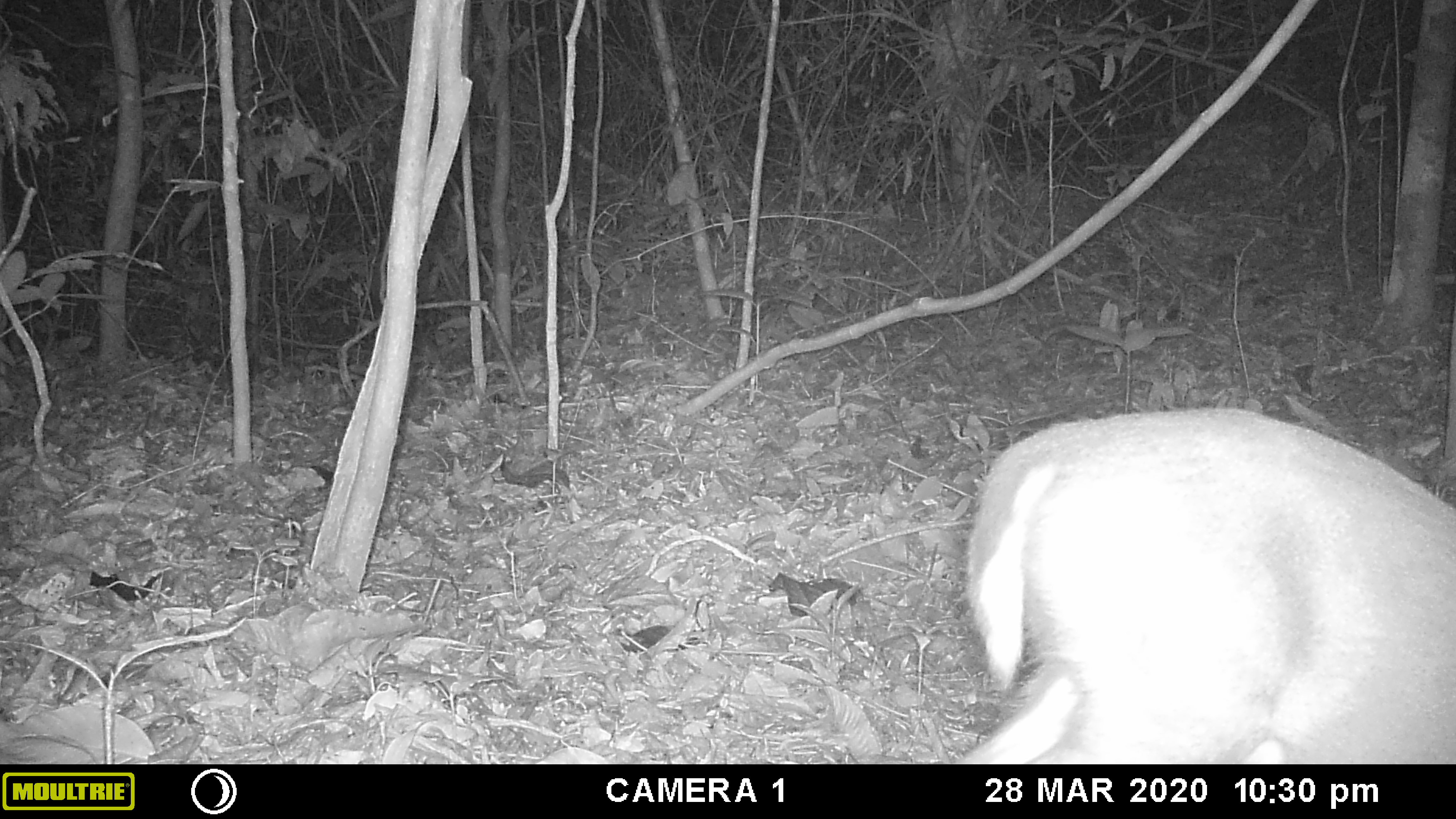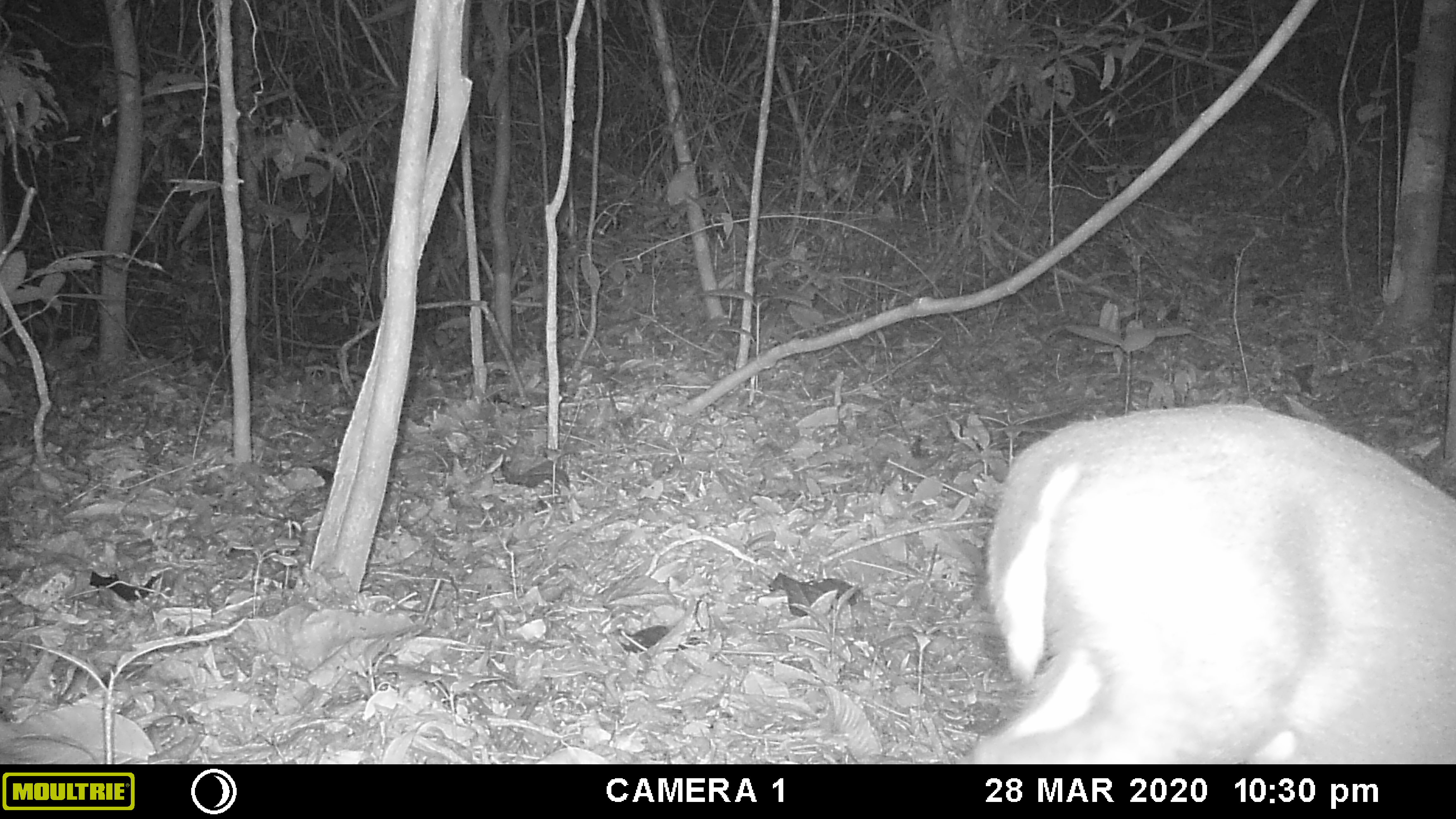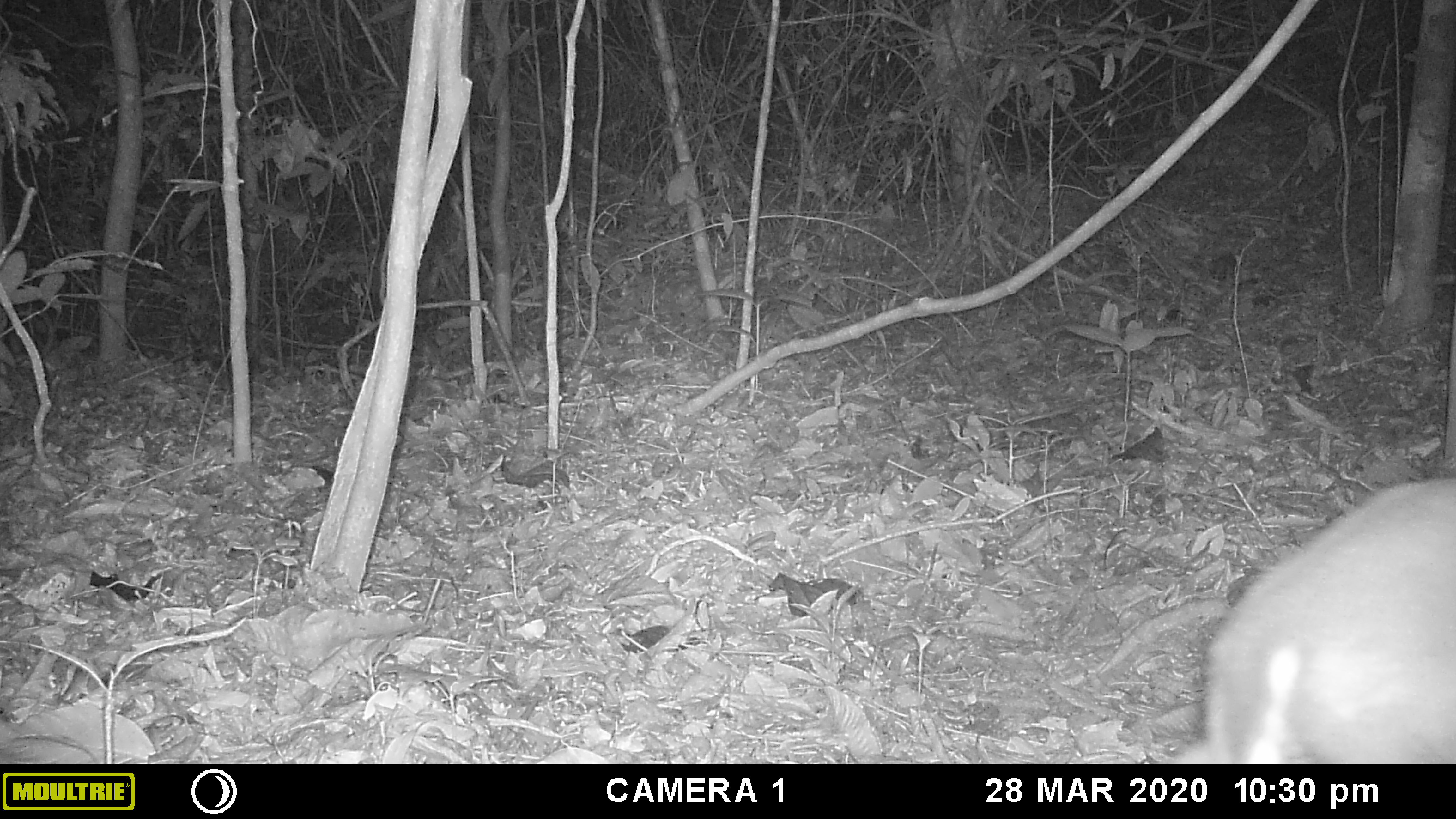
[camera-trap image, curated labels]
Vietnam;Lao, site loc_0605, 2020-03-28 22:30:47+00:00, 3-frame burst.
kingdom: Animalia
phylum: Chordata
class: Mammalia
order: Carnivora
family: Viverridae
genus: Paguma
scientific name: Paguma larvata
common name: masked palm civet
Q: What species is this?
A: Masked palm civet (Paguma larvata).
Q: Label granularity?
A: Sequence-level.